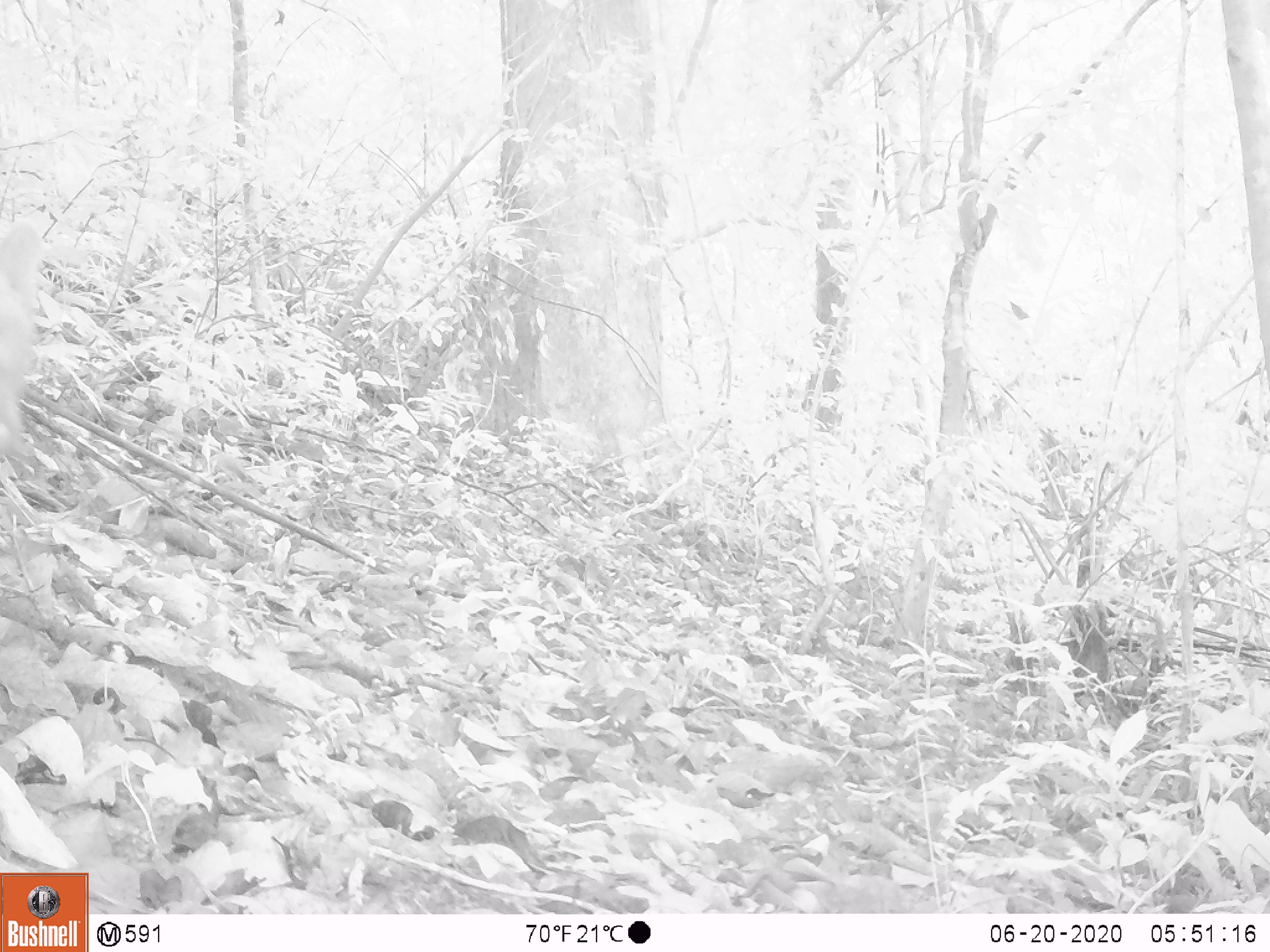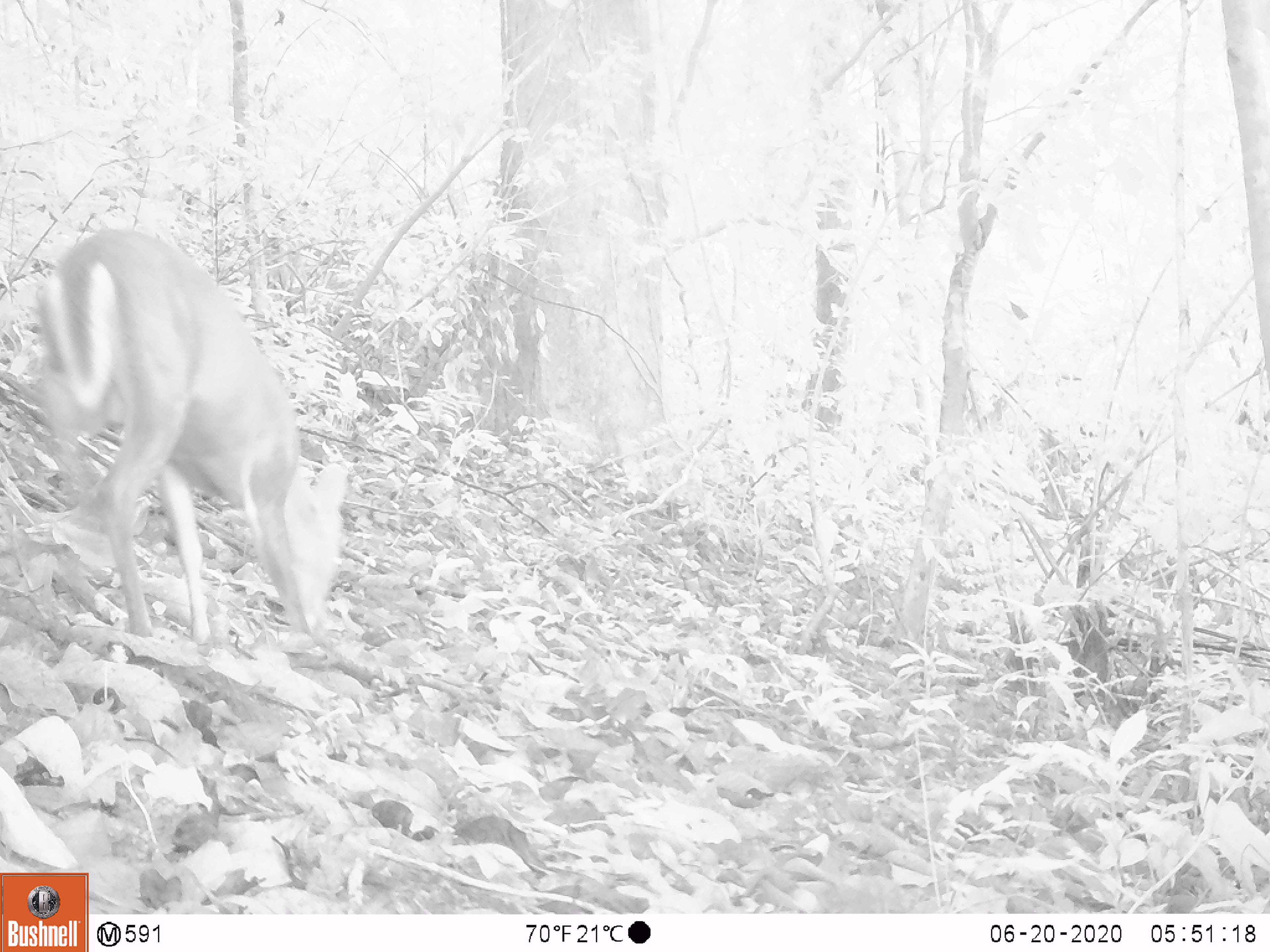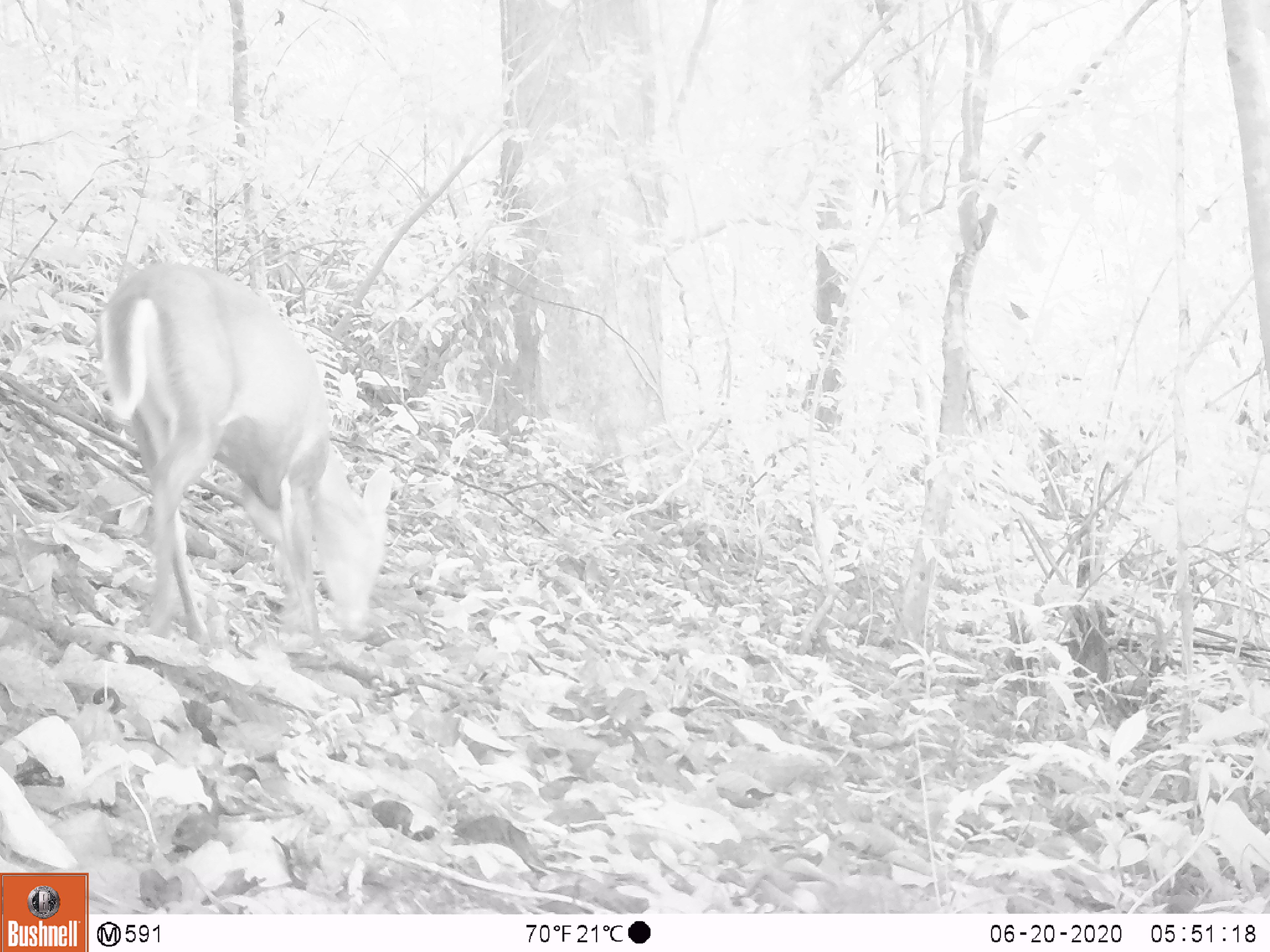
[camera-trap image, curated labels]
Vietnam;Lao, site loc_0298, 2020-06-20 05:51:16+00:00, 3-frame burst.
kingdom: Animalia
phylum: Chordata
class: Mammalia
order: Artiodactyla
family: Cervidae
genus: Muntiacus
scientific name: Muntiacus rooseveltorum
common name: roosevelt's muntjac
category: roosevelts muntjac group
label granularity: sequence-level